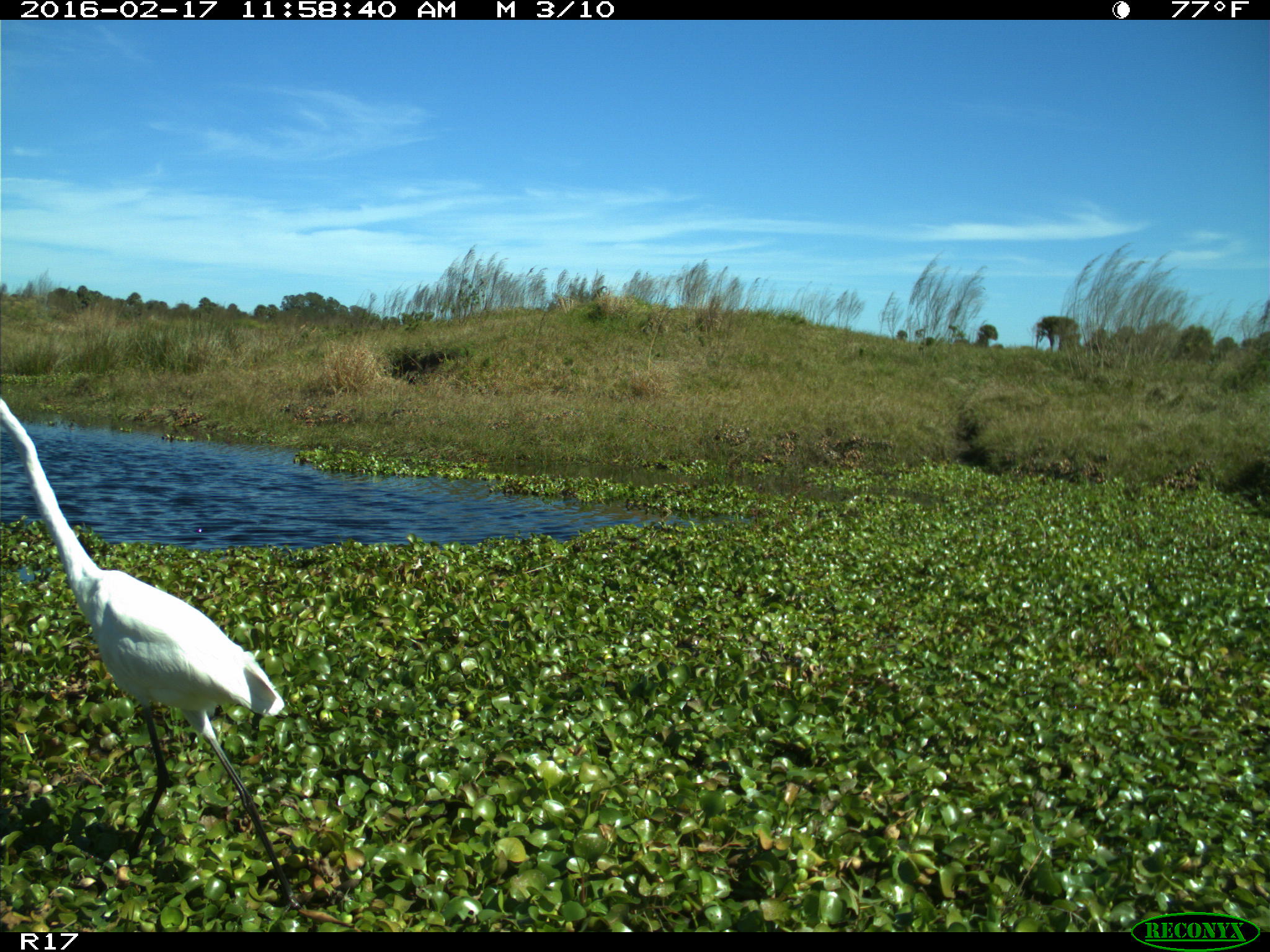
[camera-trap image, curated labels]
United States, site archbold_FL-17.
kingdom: Animalia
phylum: Chordata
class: Aves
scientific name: Aves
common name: birds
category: unidentified bird